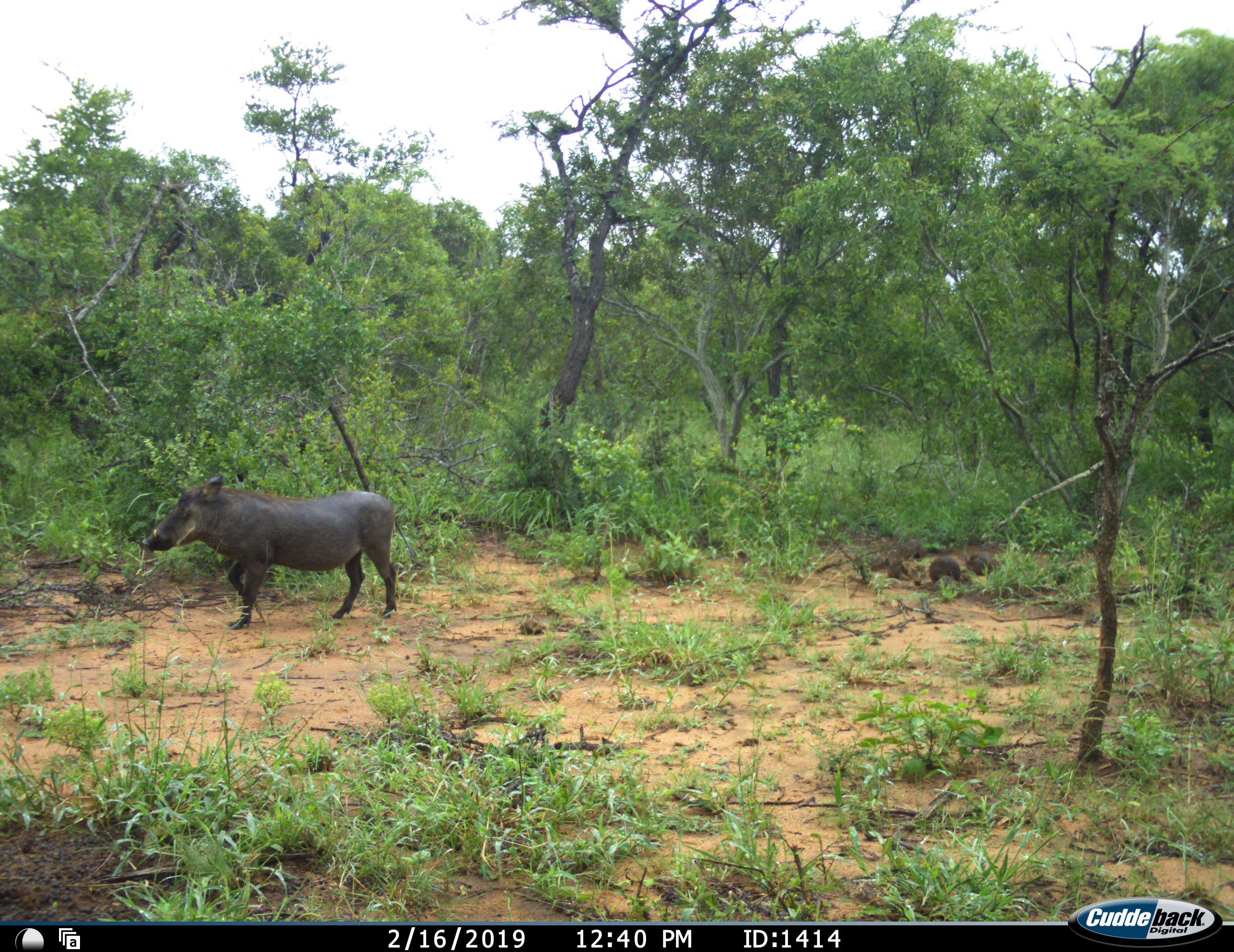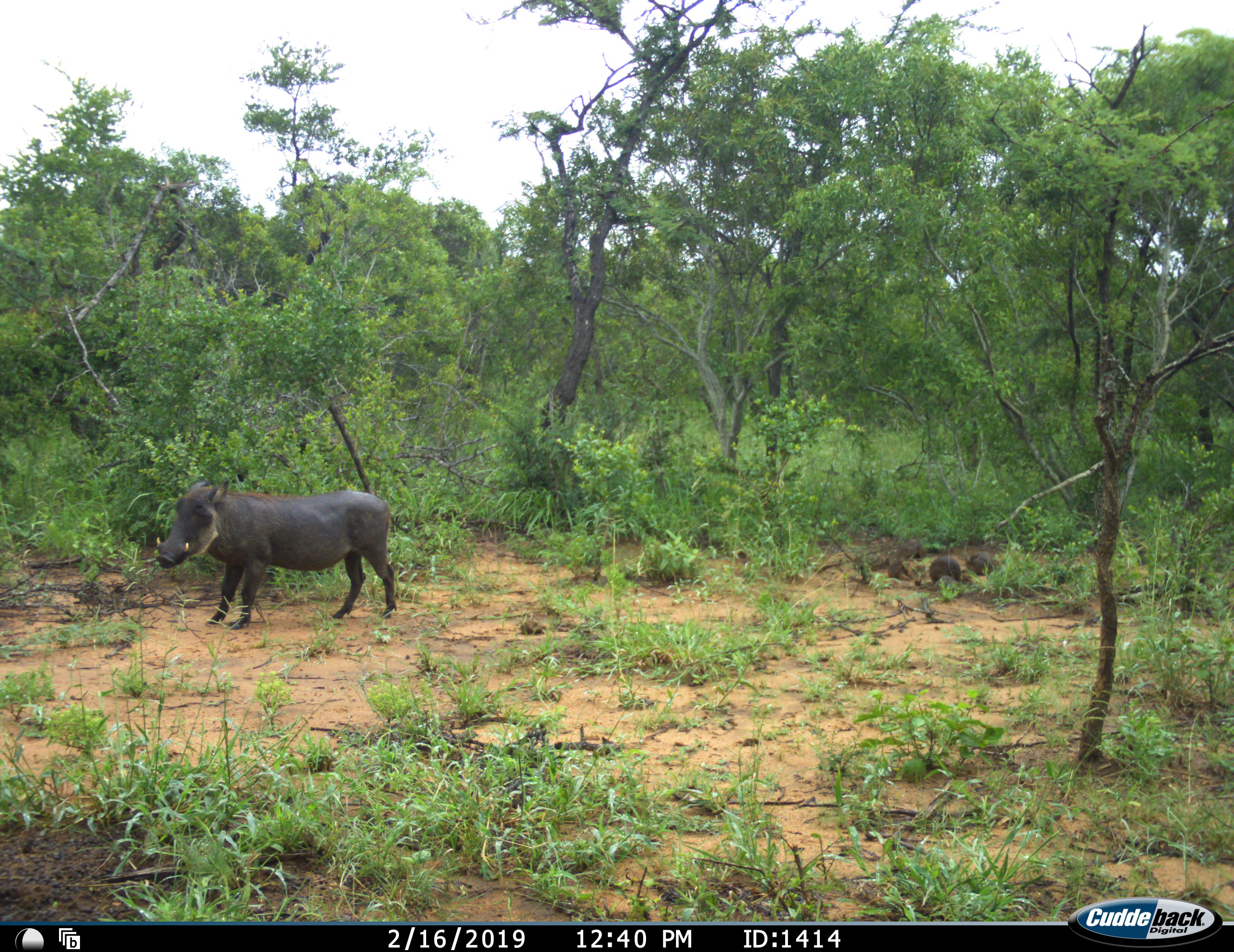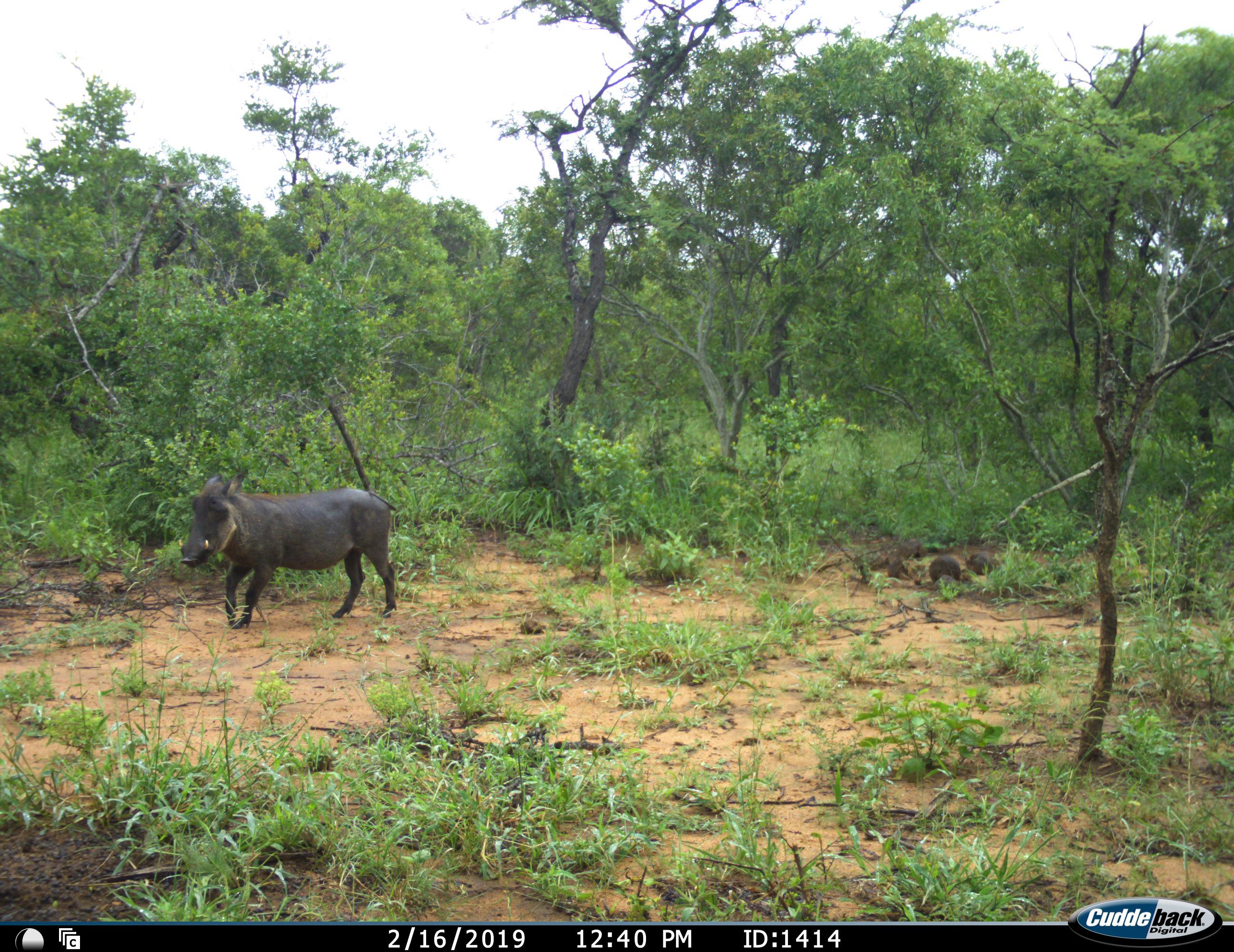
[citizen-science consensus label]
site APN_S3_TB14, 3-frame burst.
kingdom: Animalia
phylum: Chordata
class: Mammalia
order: Artiodactyla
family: Suidae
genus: Phacochoerus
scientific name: Phacochoerus africanus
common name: warthog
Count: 1.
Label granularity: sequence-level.